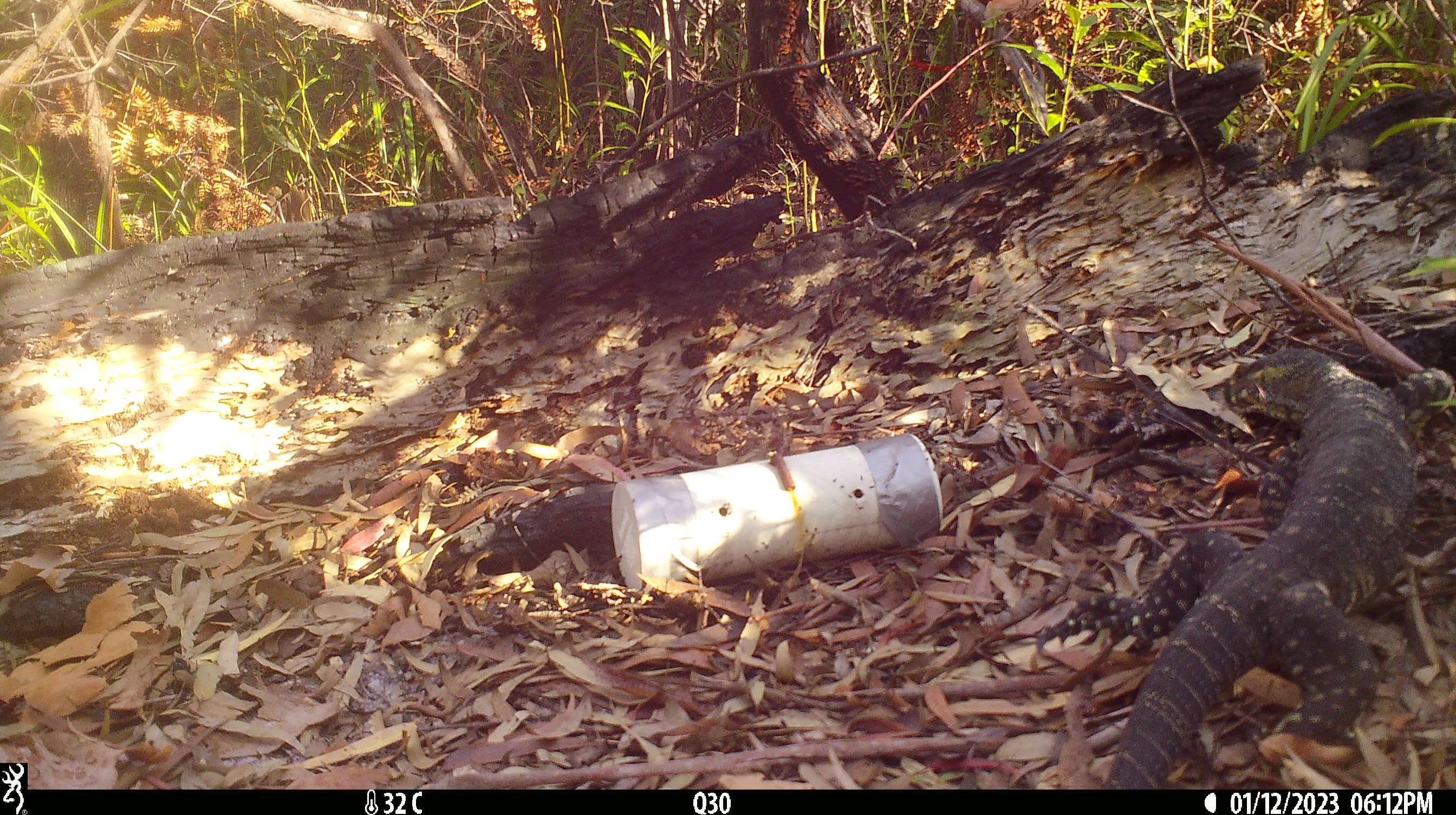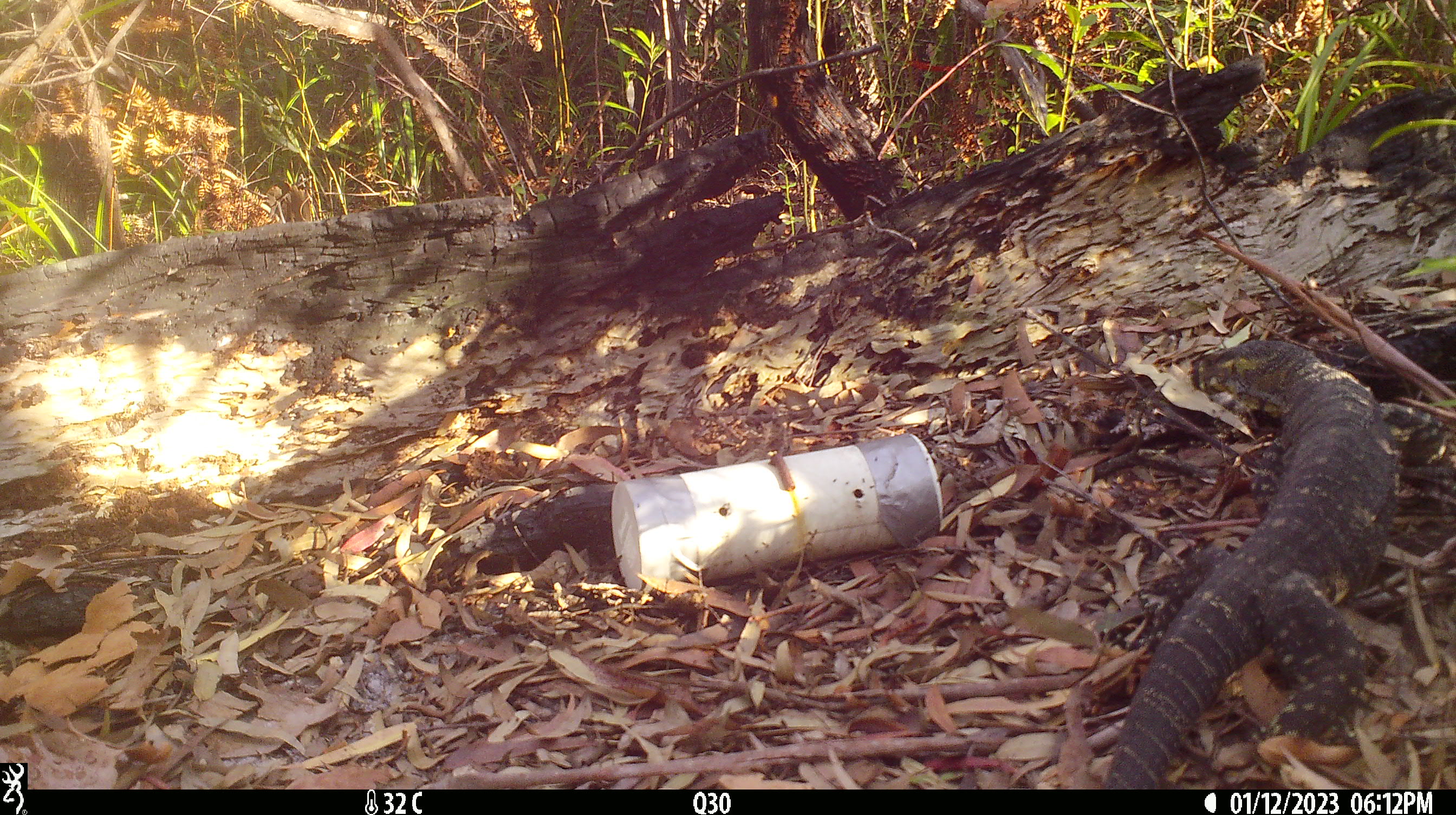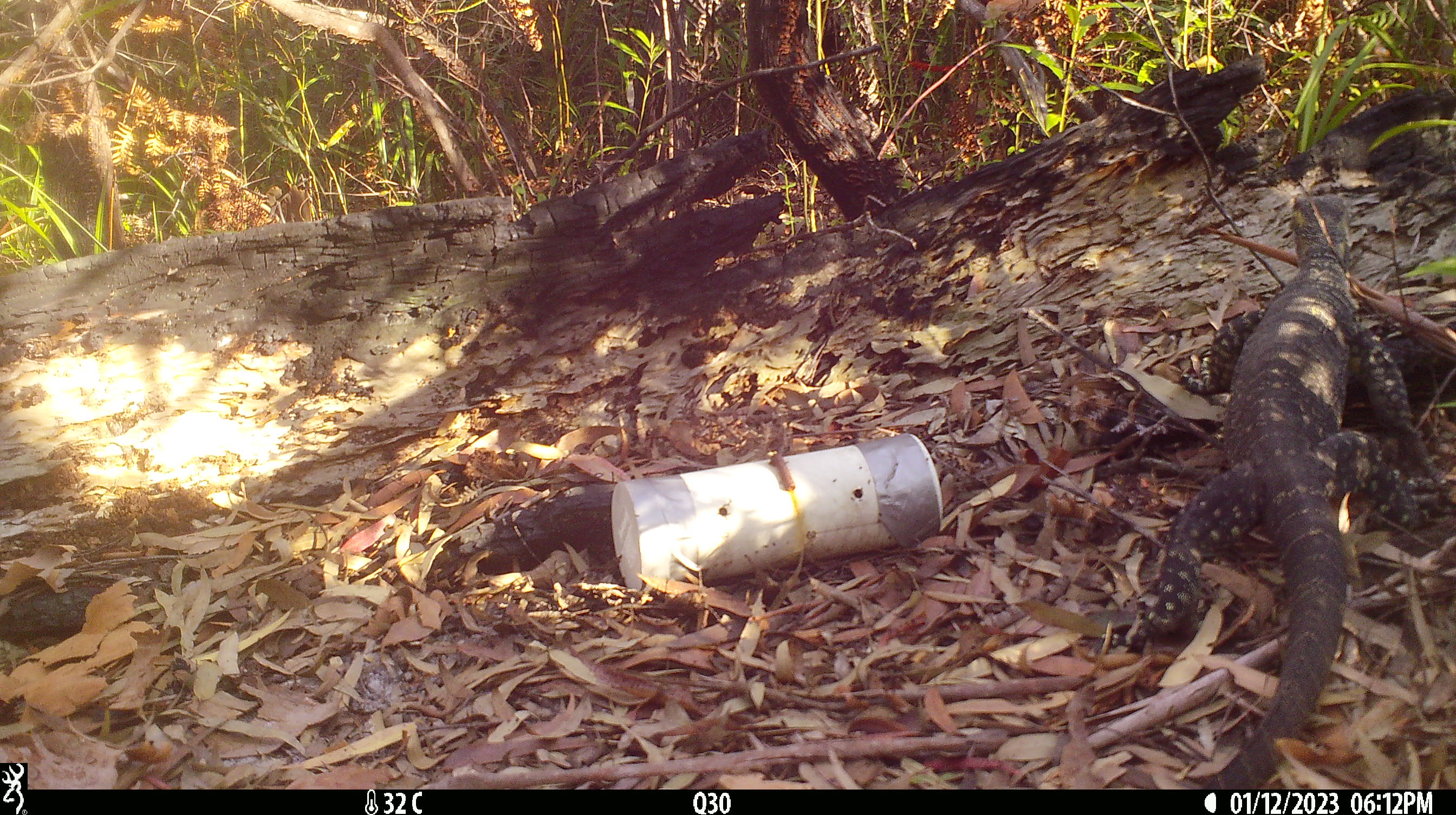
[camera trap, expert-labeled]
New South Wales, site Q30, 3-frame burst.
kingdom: Animalia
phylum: Chordata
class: Reptilia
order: Squamata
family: Varanidae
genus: Varanus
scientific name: Varanus varius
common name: lace monitor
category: goanna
Goanna (lace monitor) (Varanus varius).